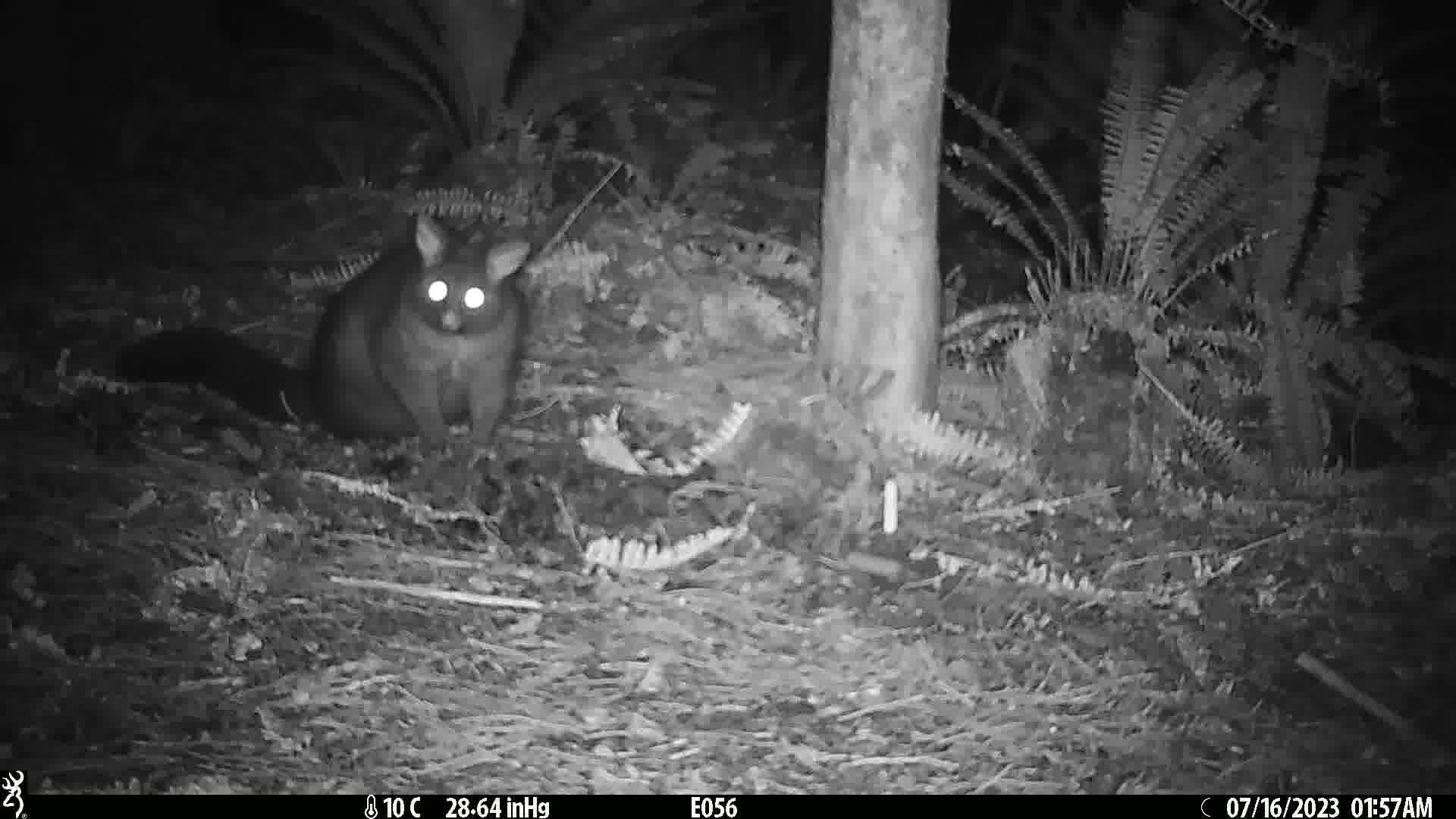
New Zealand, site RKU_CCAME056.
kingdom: Animalia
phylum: Chordata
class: Mammalia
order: Diprotodontia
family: Phalangeridae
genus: Trichosurus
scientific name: Trichosurus vulpecula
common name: common brushtail possum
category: possum